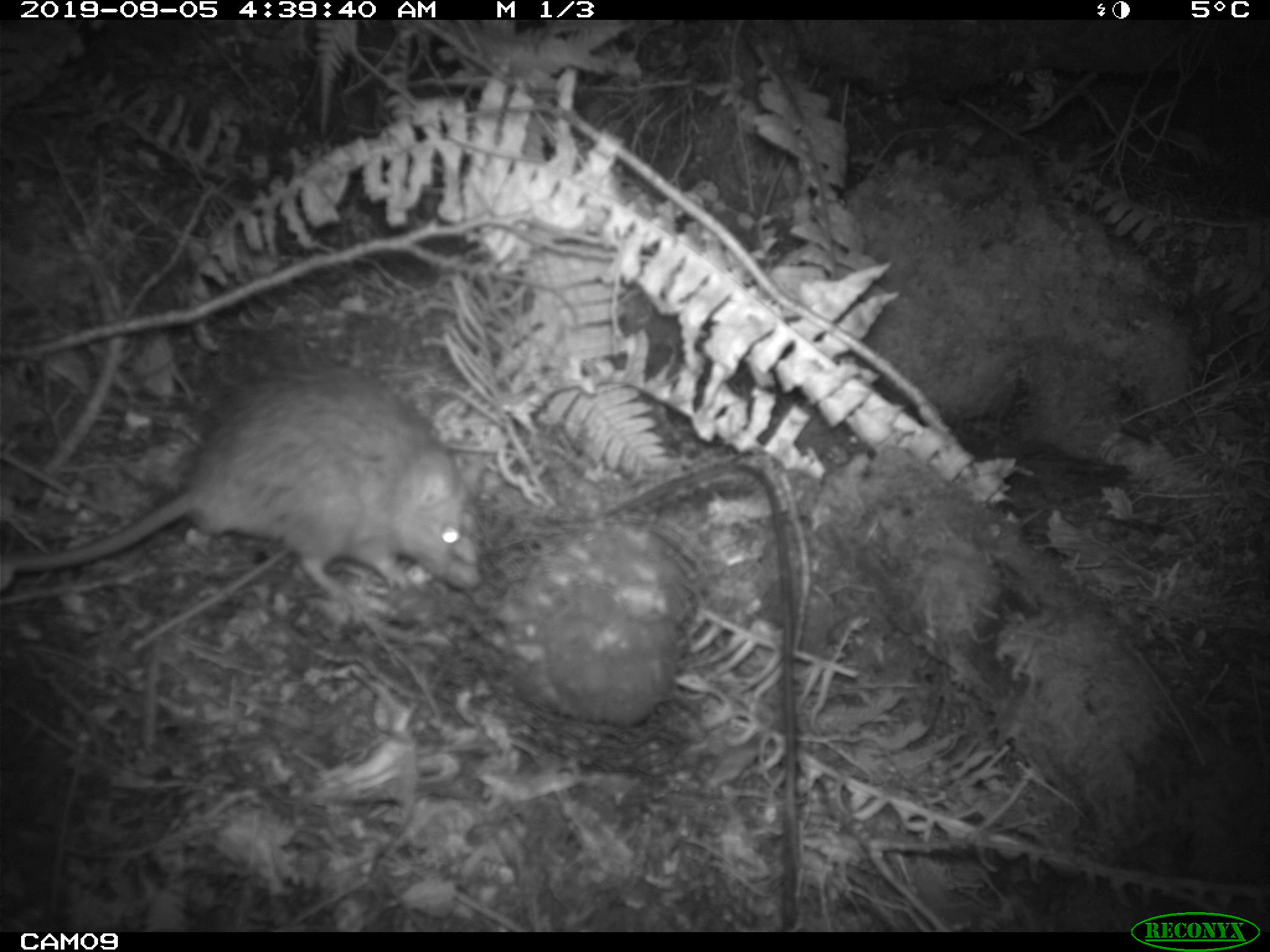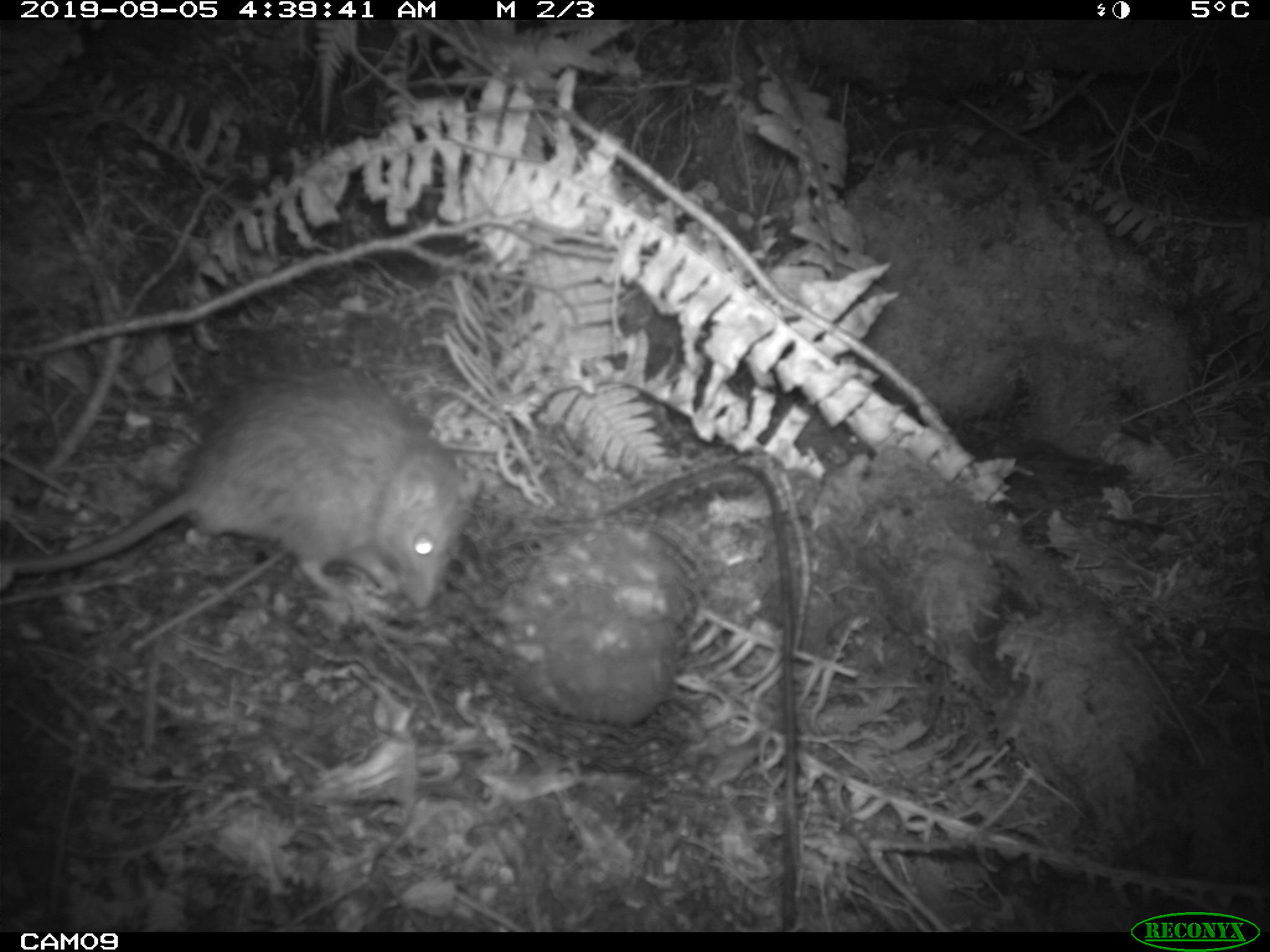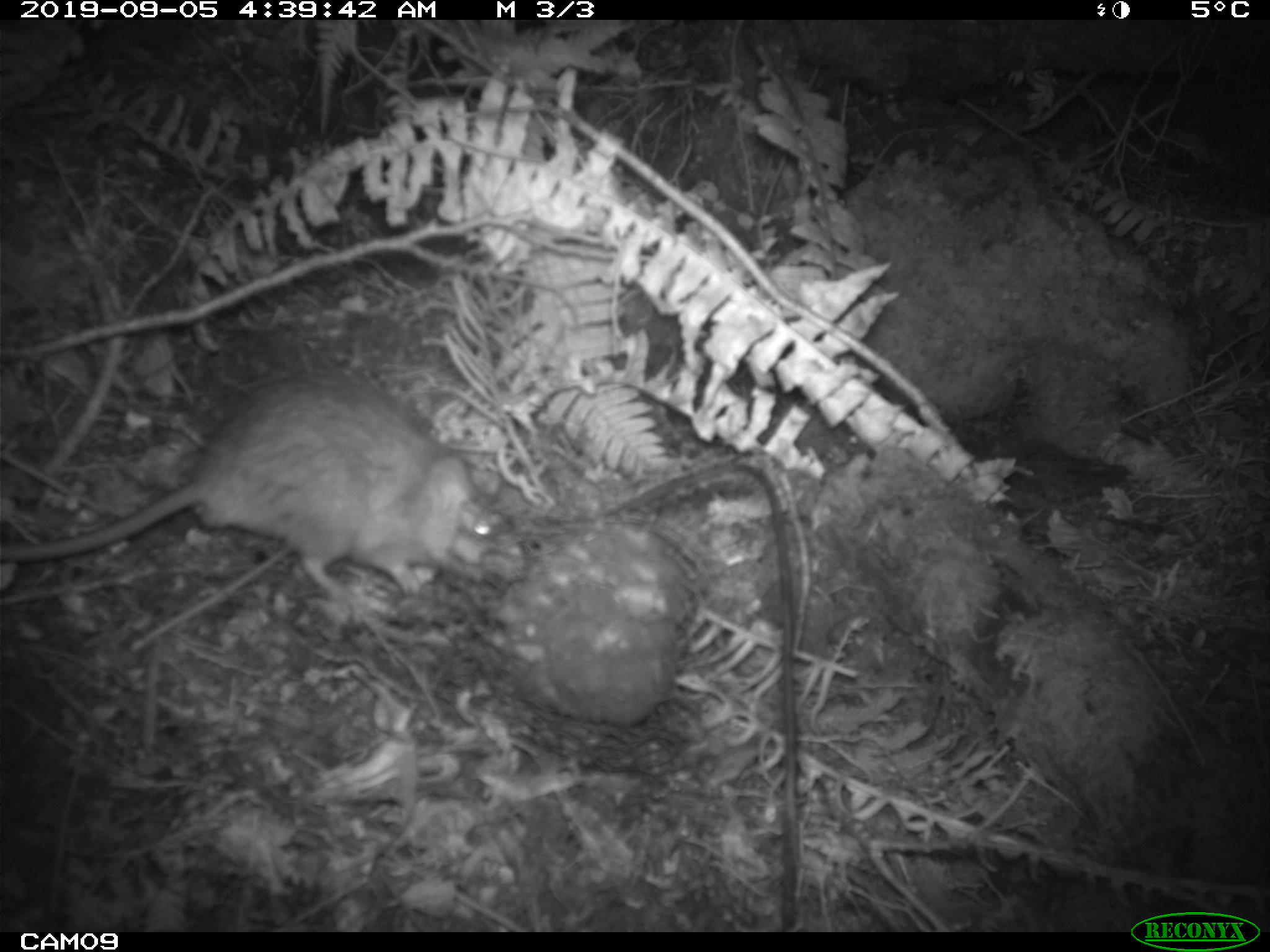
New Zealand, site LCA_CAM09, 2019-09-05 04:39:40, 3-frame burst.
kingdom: Animalia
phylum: Chordata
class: Mammalia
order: Rodentia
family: Muridae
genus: Rattus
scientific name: Rattus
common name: rat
Rat (Rattus).